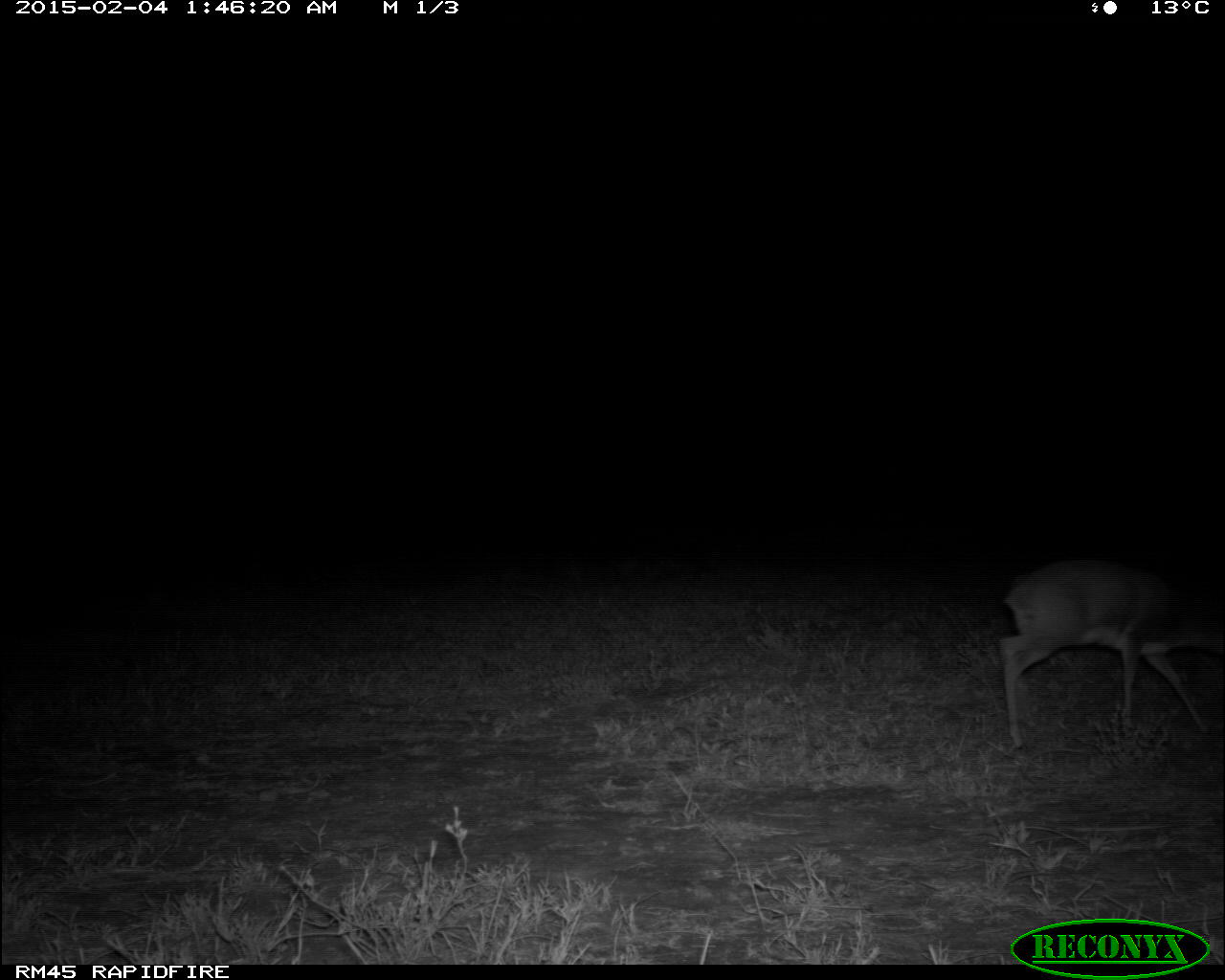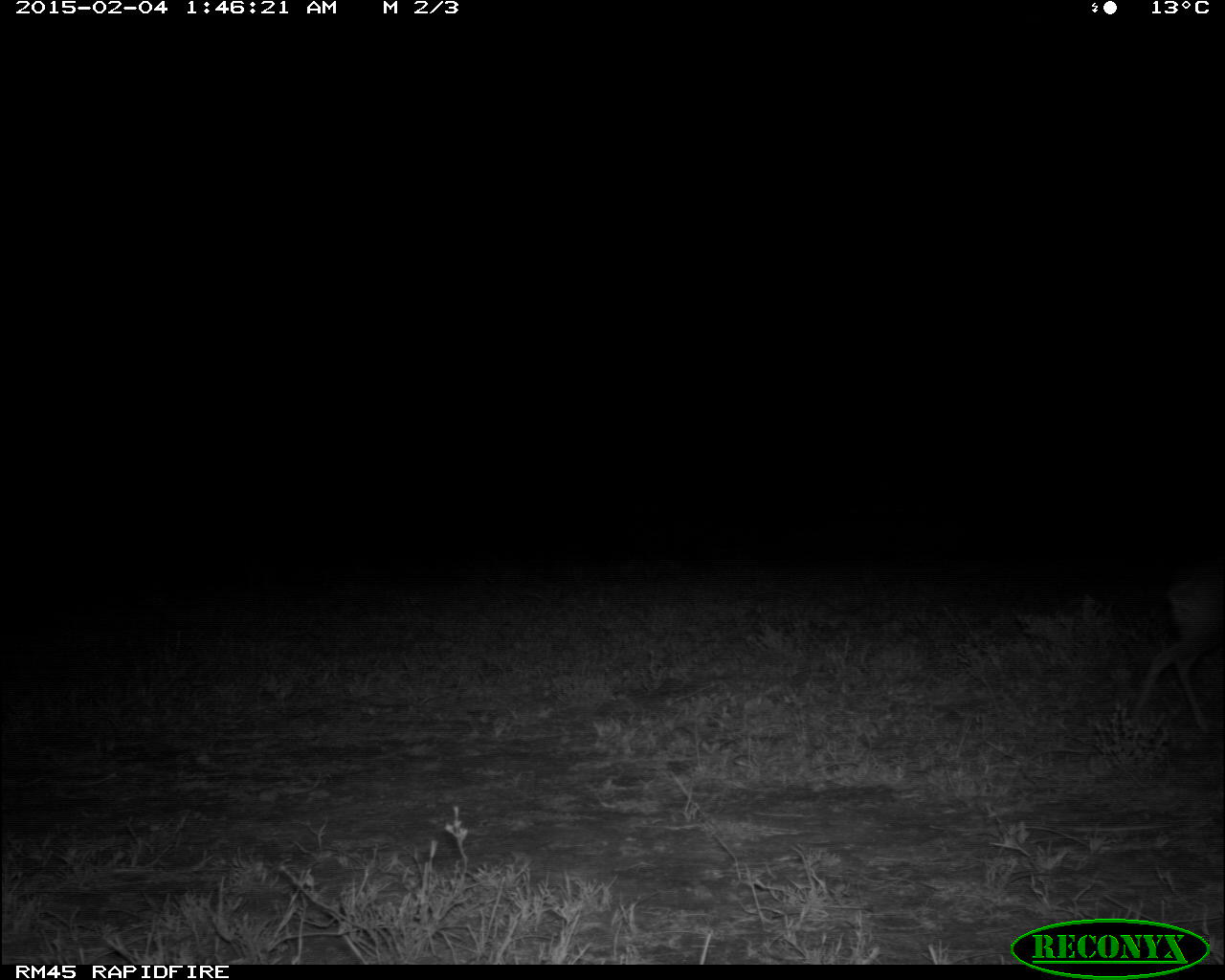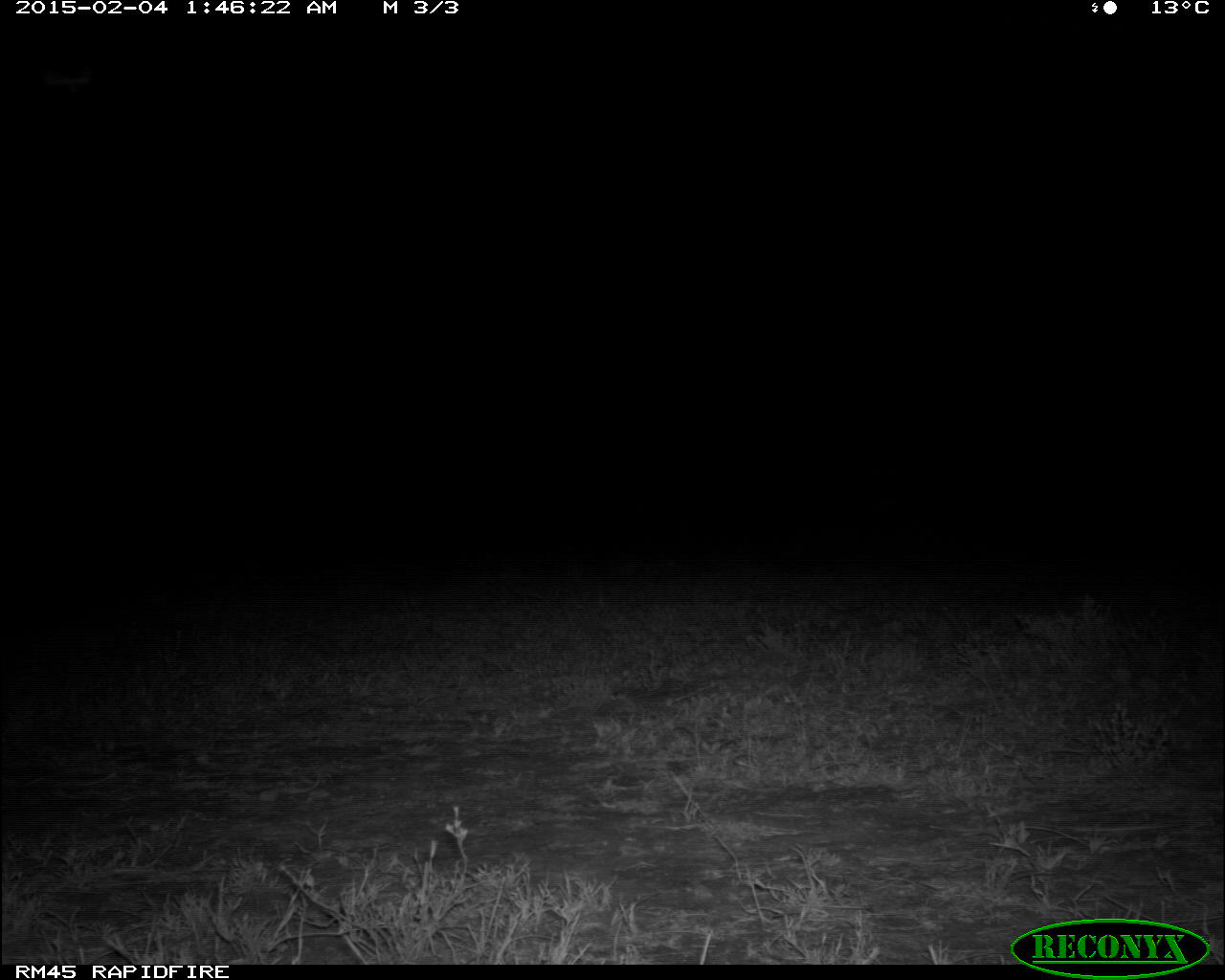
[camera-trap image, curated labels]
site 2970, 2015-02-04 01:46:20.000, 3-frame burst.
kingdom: Animalia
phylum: Chordata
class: Mammalia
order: Artiodactyla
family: Bovidae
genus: Madoqua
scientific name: Madoqua guentheri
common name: günther's dik-dik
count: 2